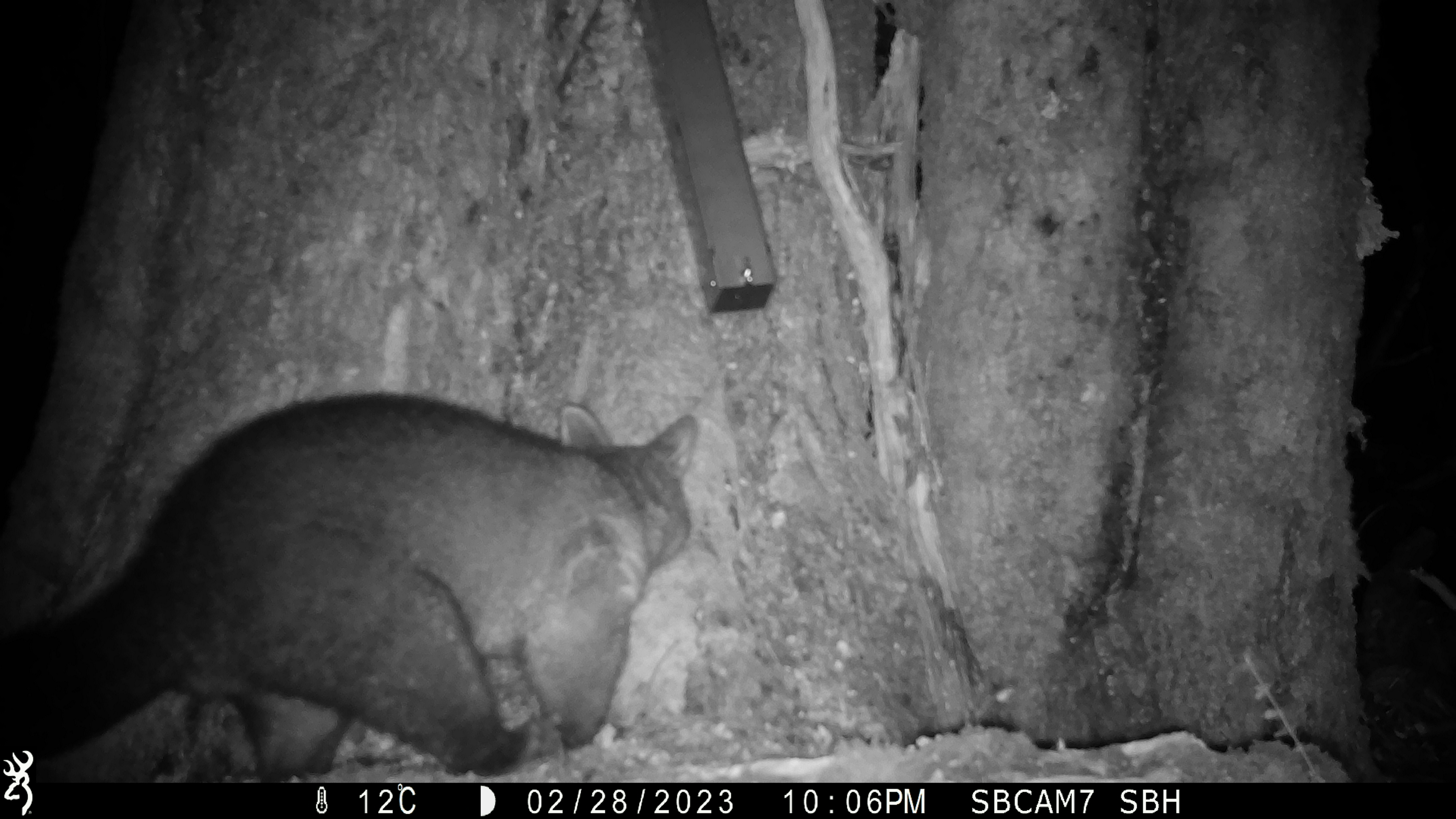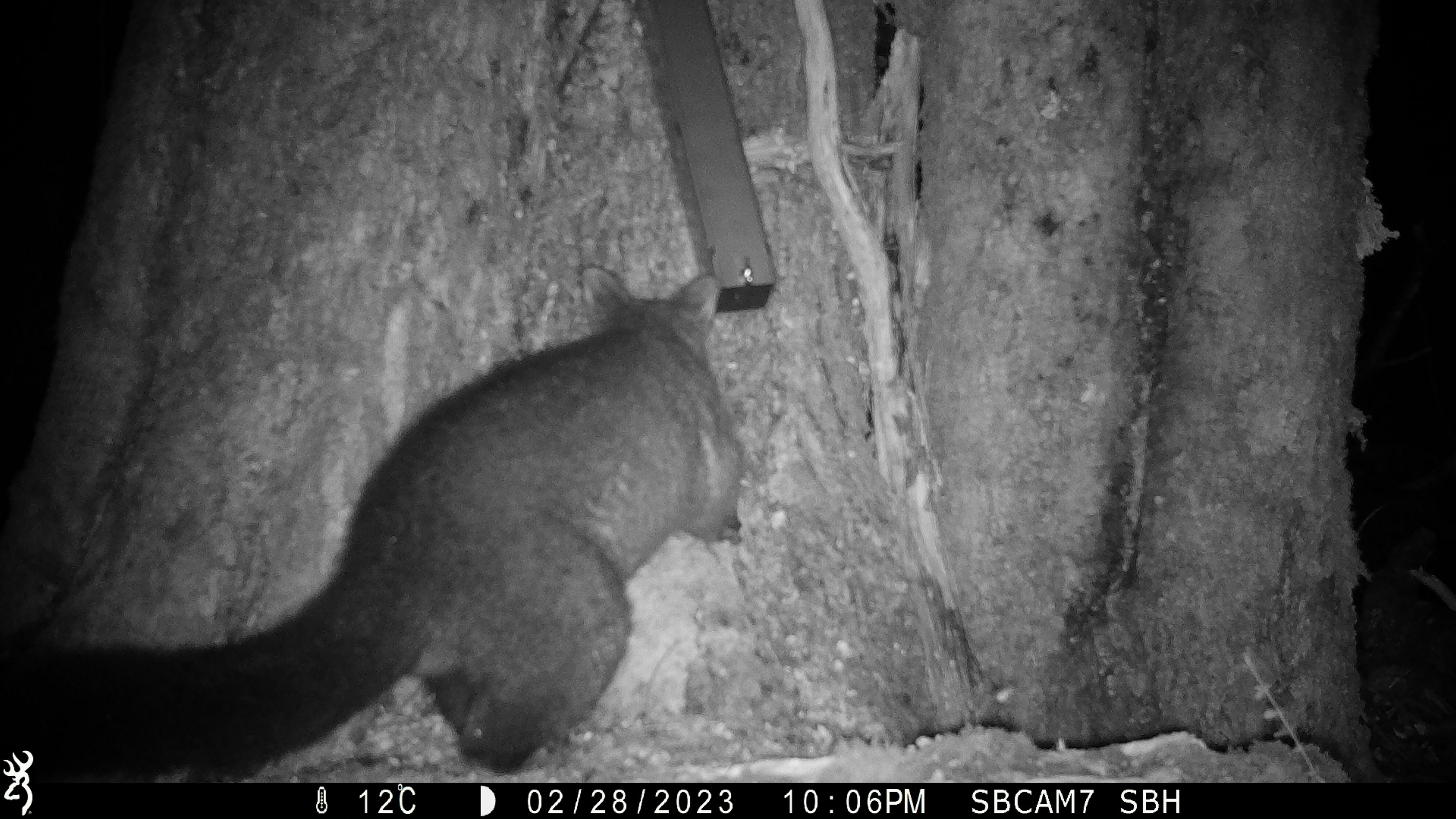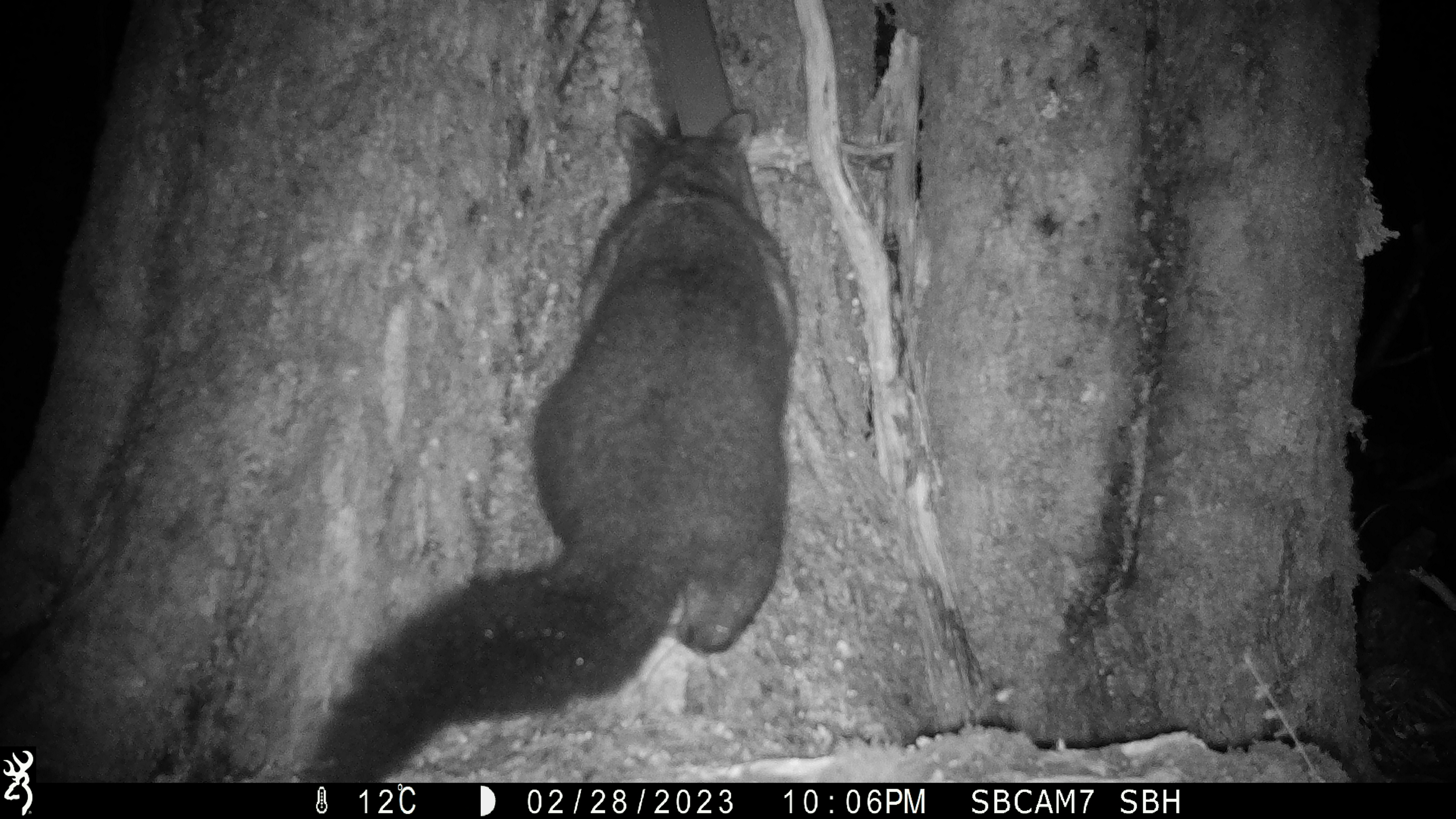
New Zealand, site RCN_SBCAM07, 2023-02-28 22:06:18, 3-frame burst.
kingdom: Animalia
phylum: Chordata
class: Mammalia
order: Diprotodontia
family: Phalangeridae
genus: Trichosurus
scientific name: Trichosurus vulpecula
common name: common brushtail possum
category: possum